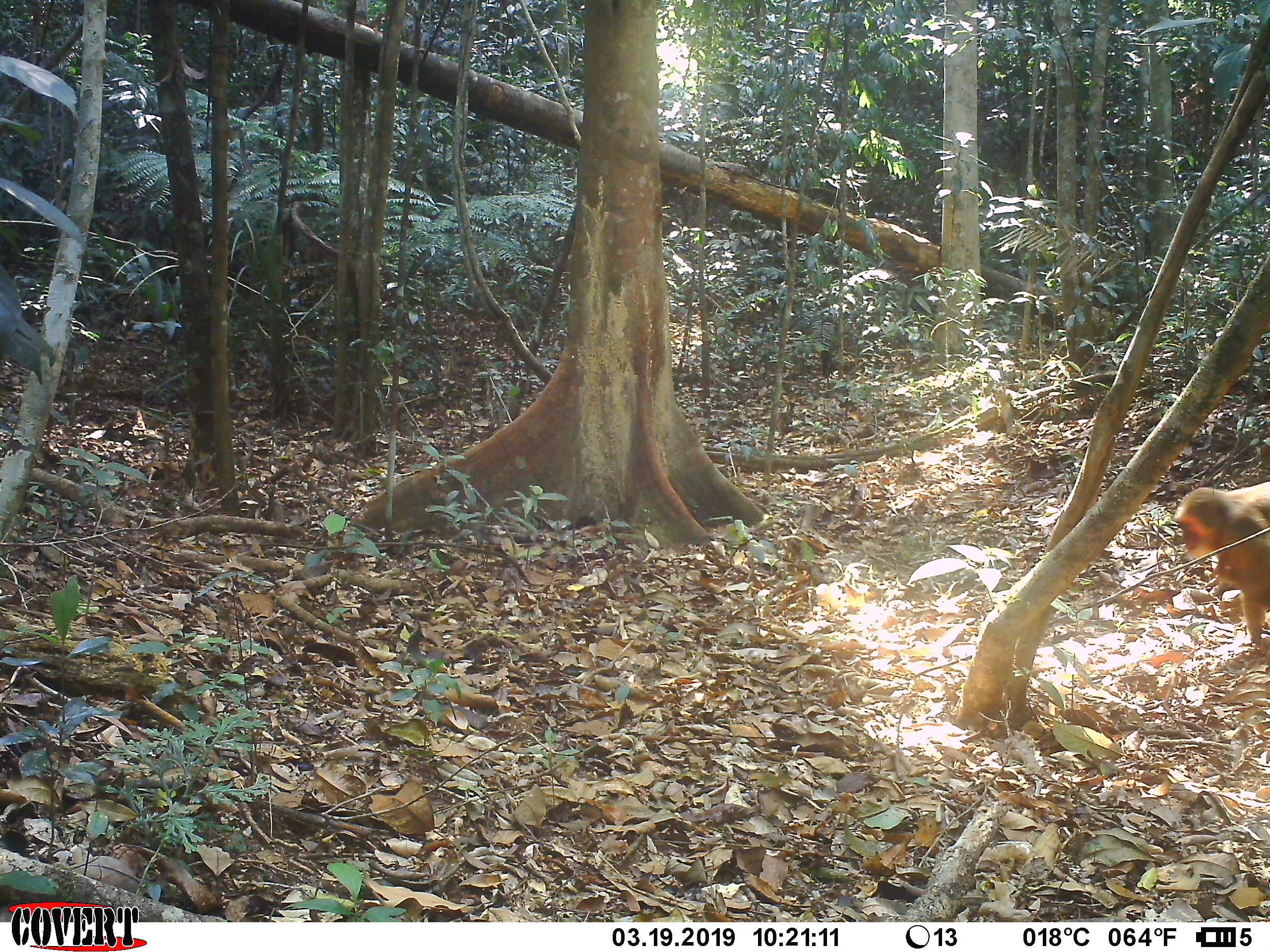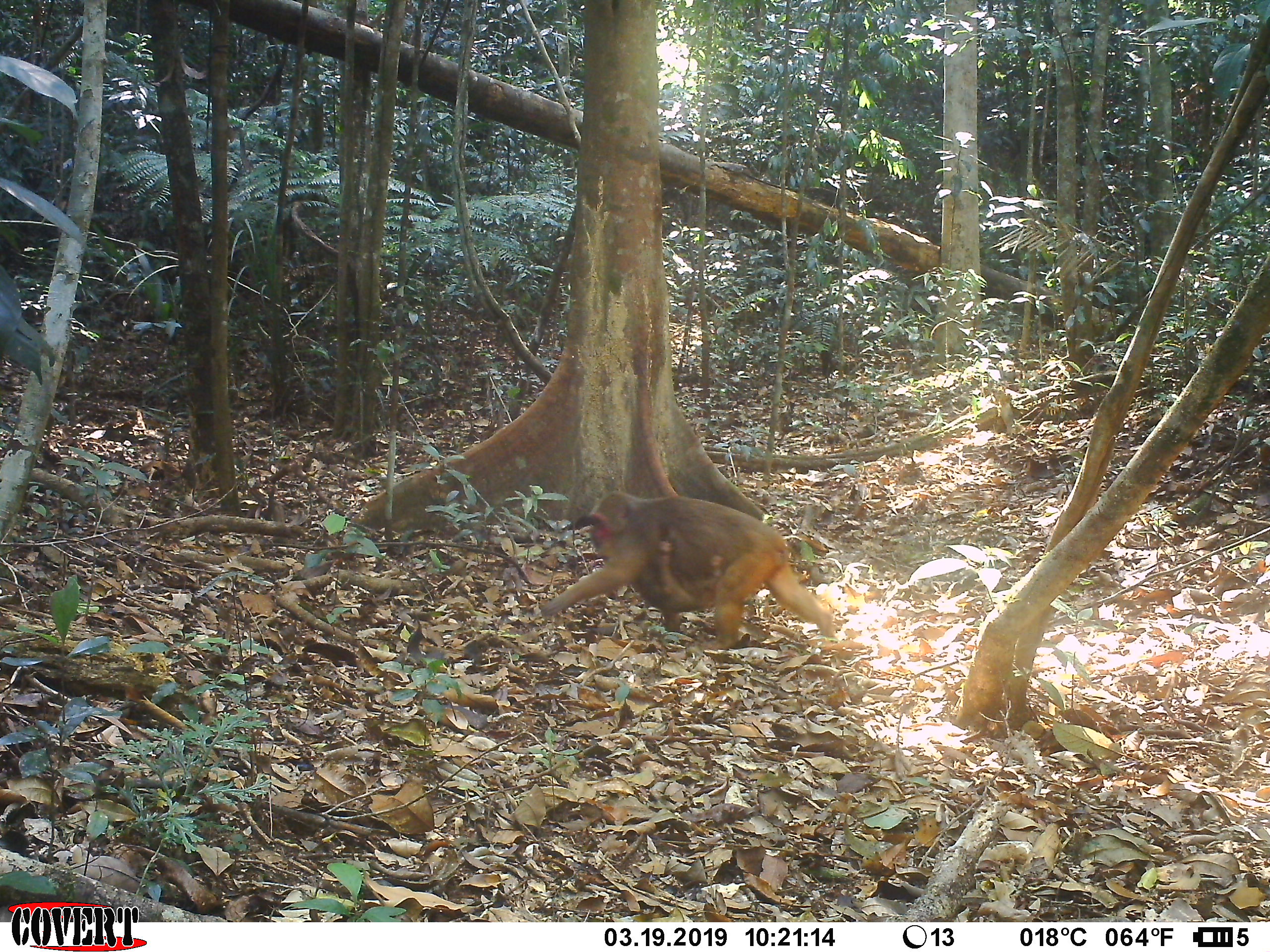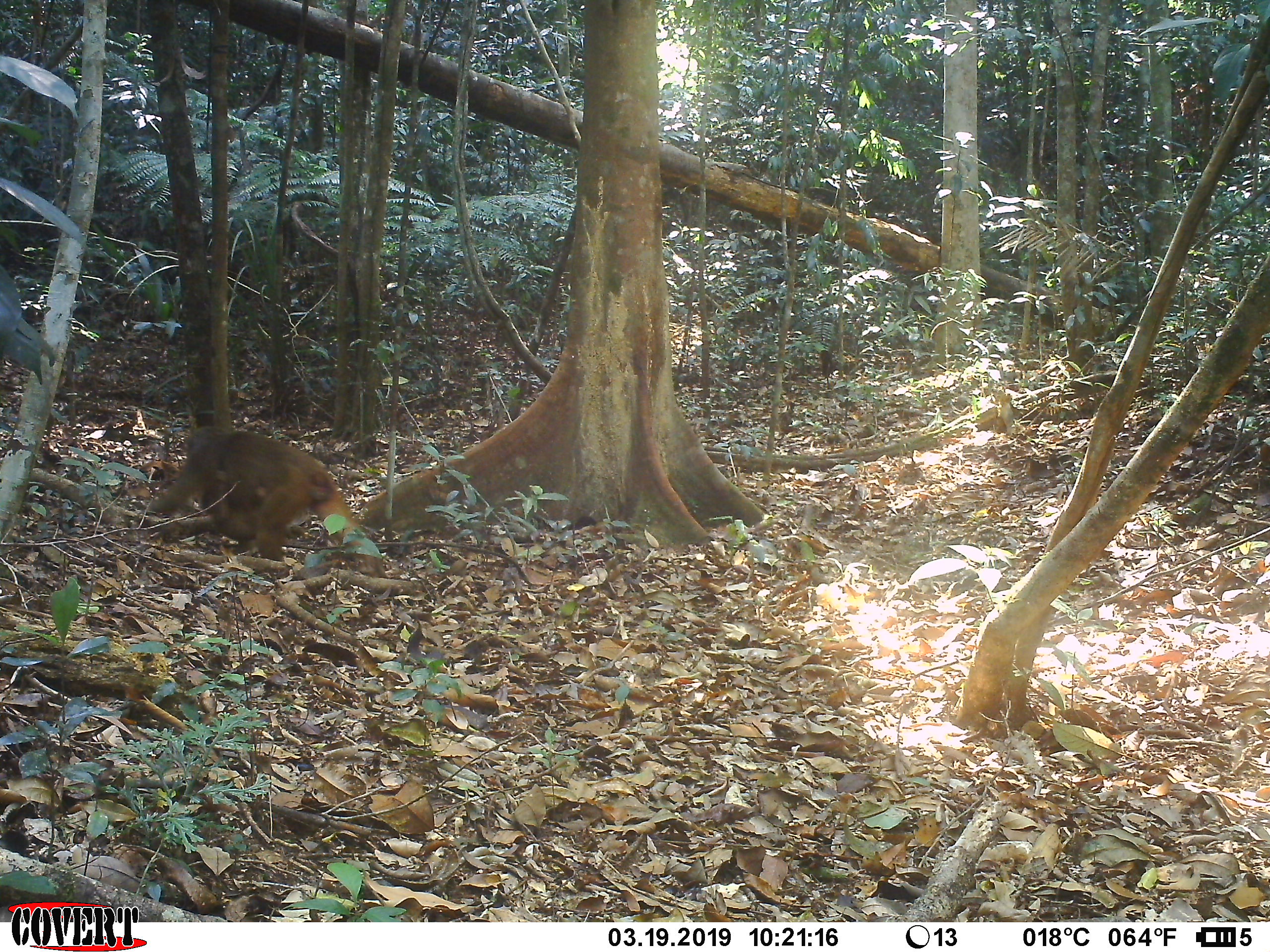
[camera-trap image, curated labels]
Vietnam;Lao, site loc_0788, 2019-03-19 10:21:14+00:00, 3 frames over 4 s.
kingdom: Animalia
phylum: Chordata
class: Mammalia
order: Primates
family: Cercopithecidae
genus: Macaca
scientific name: Macaca arctoides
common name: stump-tailed macaque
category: stump tailed macaque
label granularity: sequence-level